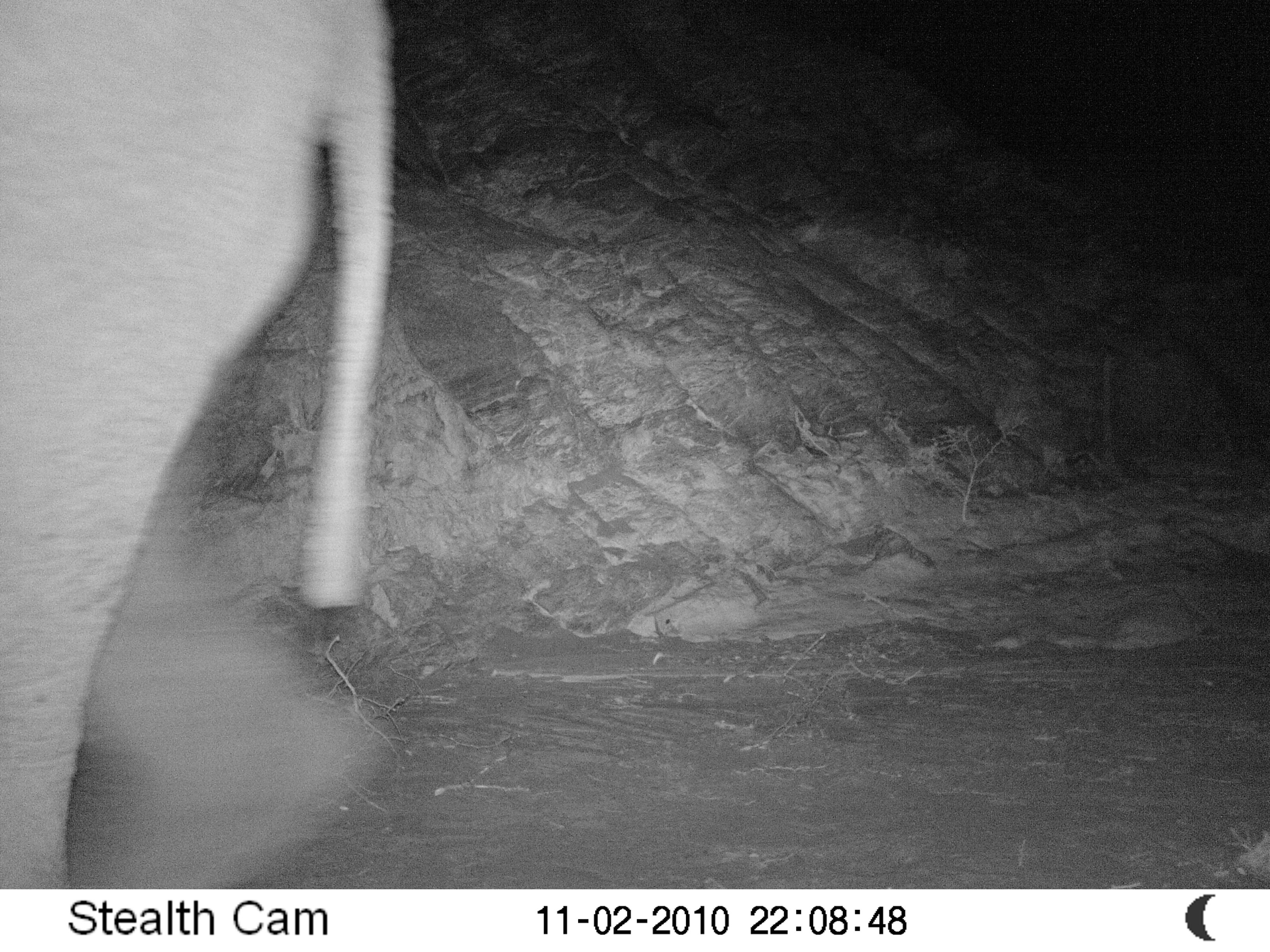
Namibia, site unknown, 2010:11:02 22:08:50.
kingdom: Animalia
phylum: Chordata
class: Mammalia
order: Proboscidea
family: Elephantidae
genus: Loxodonta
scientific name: Loxodonta africana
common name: african elephant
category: loxodanta africana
Loxodanta africana (african elephant) (Loxodonta africana).